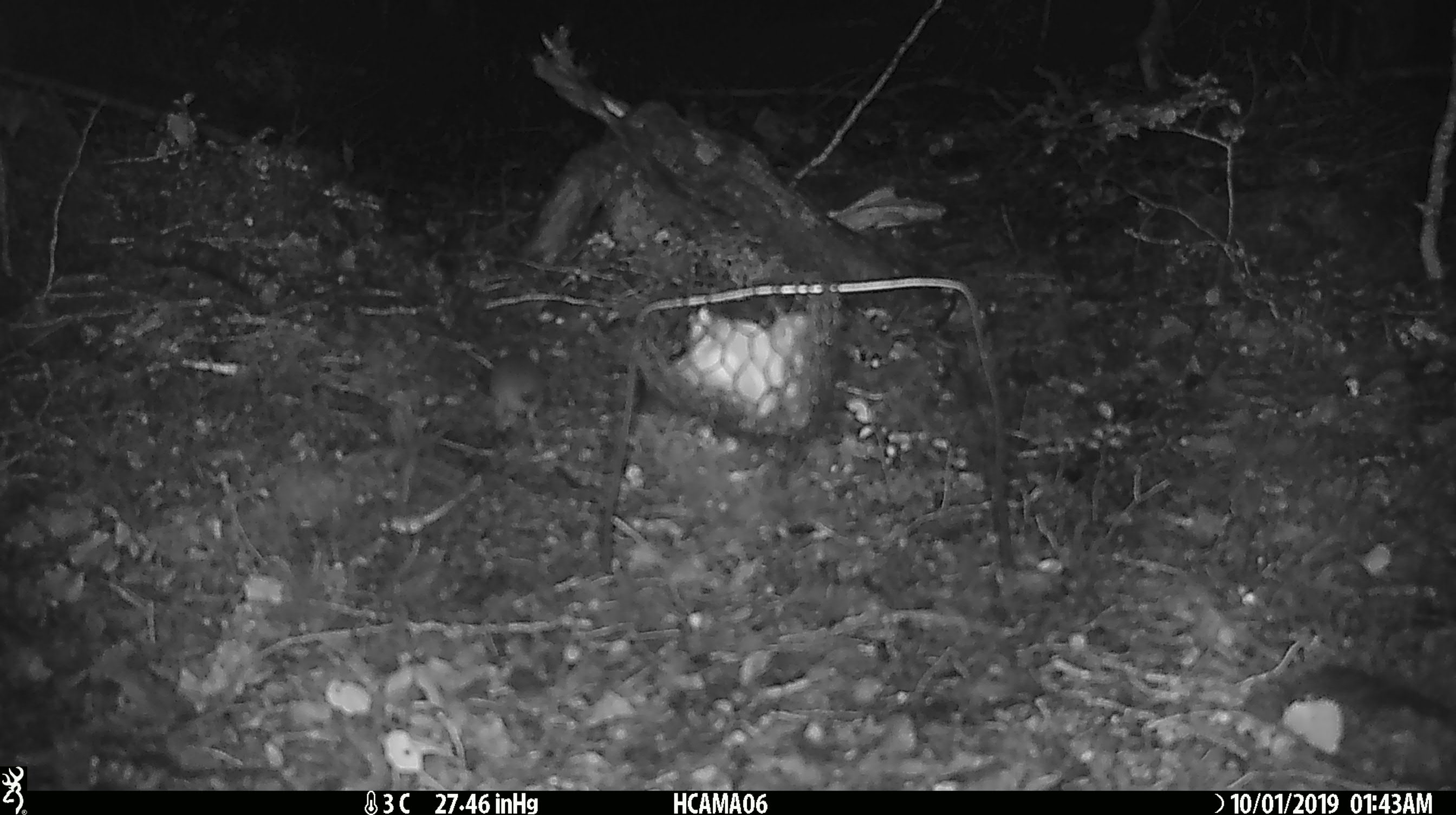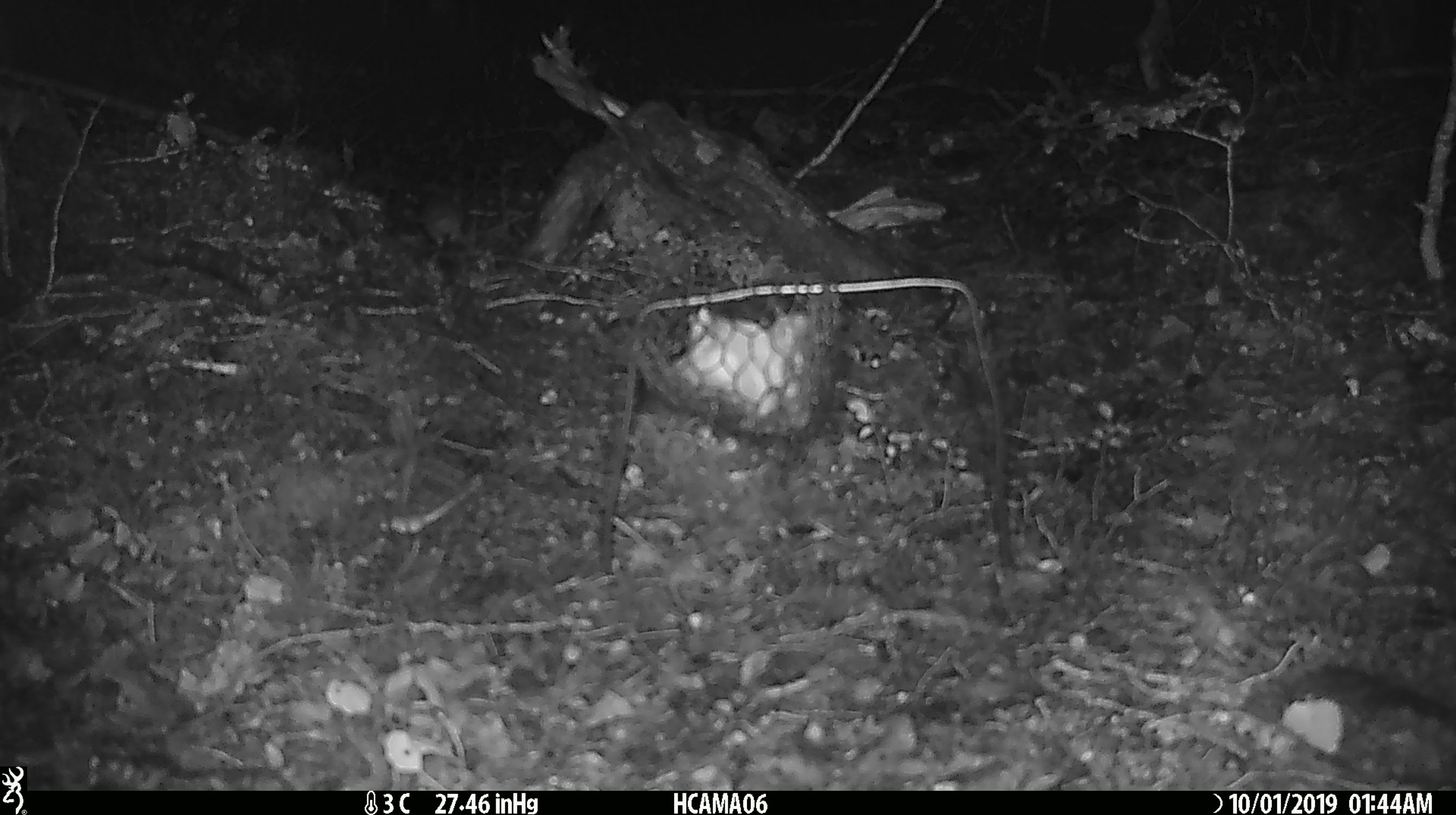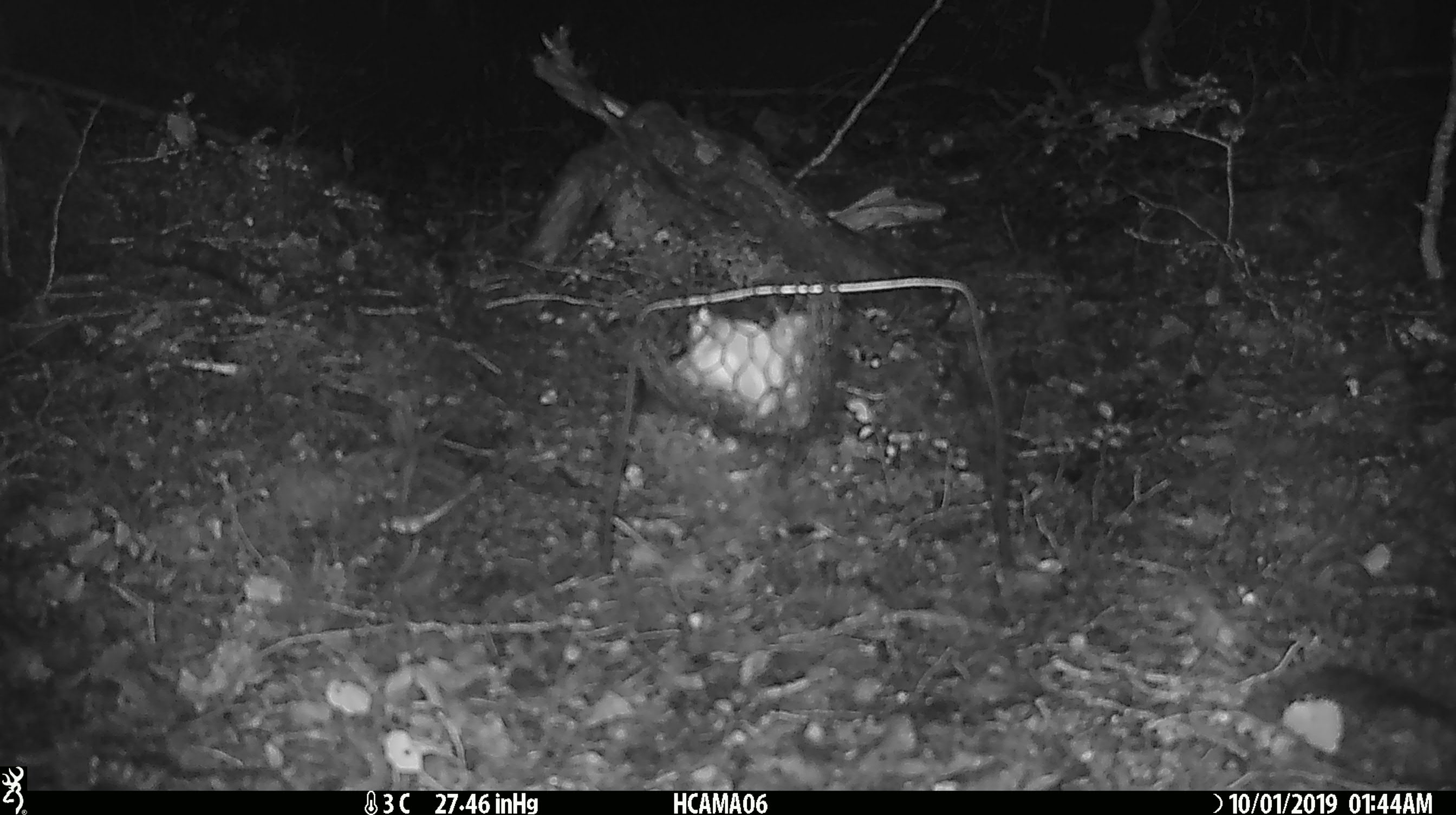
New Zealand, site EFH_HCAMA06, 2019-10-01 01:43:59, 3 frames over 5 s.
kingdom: Animalia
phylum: Chordata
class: Mammalia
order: Rodentia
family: Muridae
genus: Mus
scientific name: Mus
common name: mouse